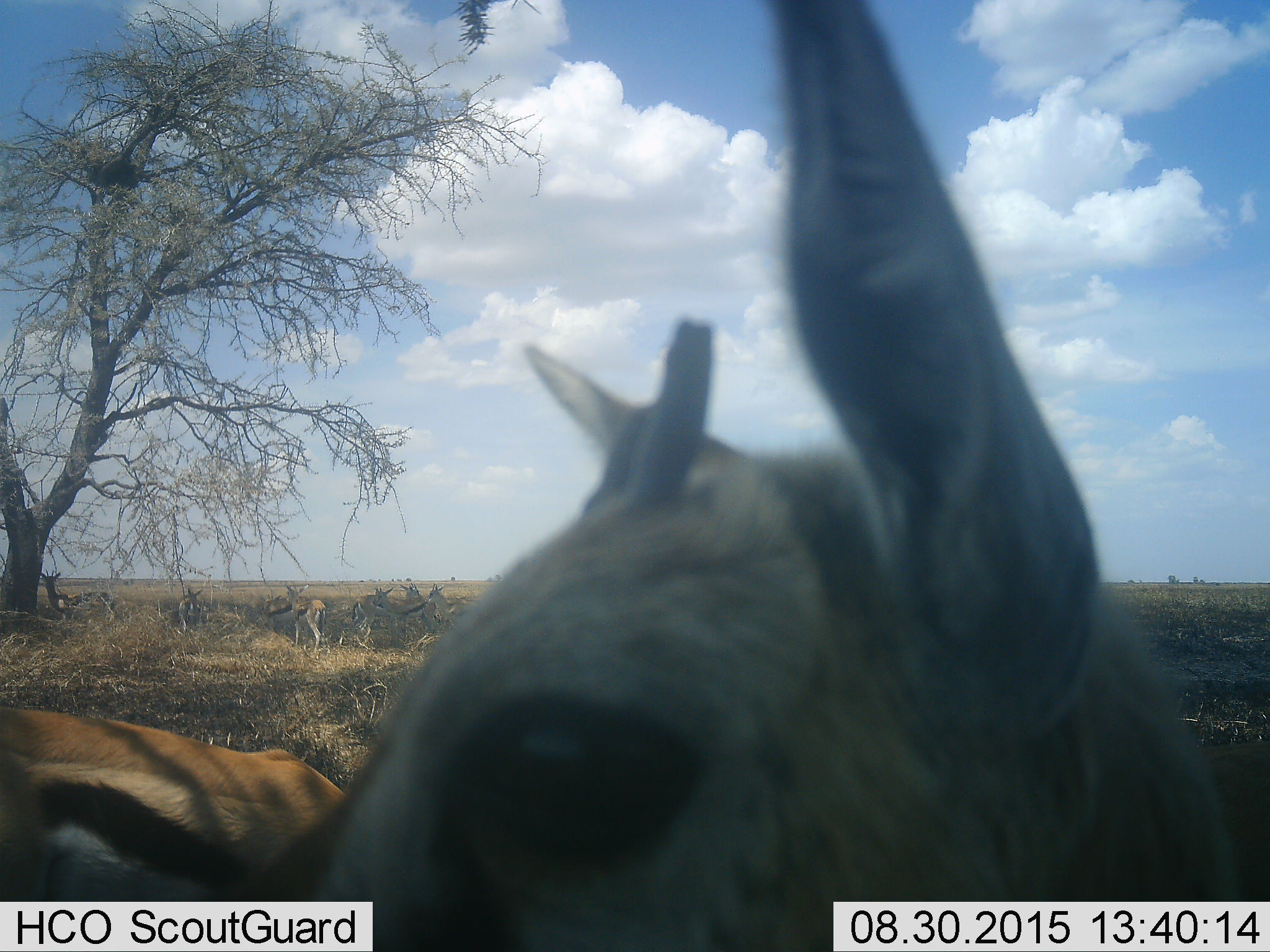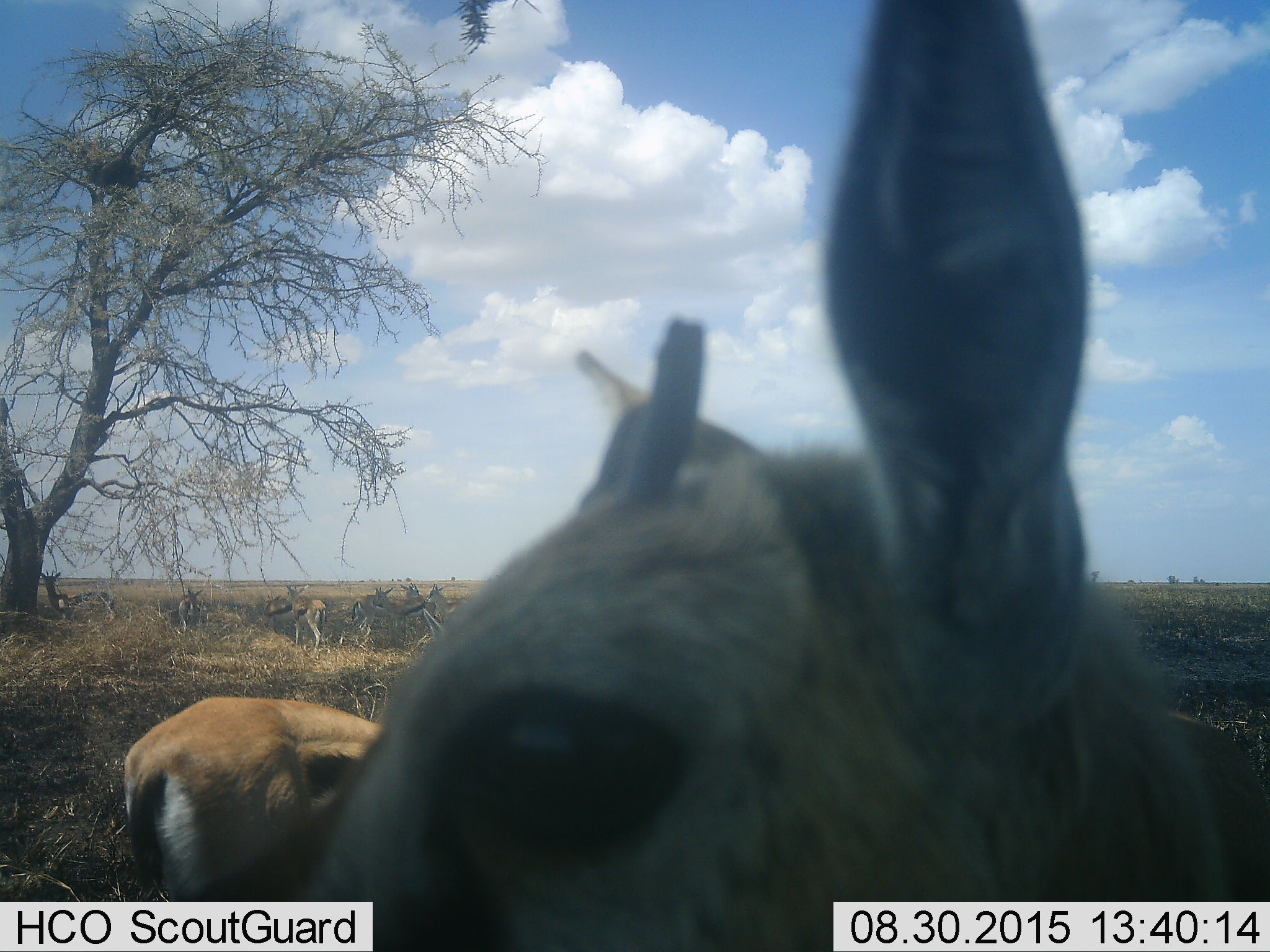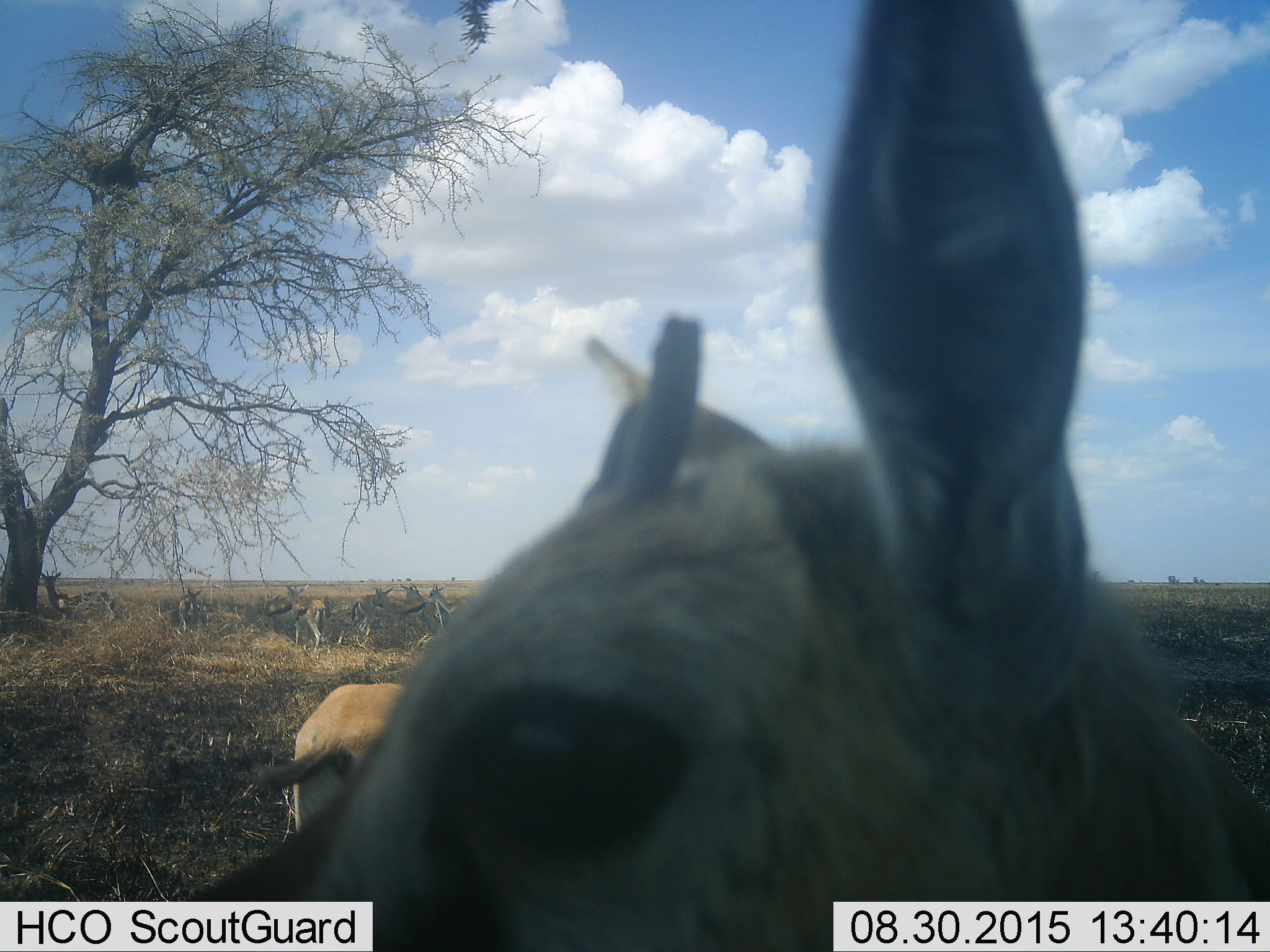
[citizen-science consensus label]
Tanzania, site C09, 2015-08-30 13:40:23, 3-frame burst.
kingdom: Animalia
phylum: Chordata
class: Mammalia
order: Artiodactyla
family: Bovidae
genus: Eudorcas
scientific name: Eudorcas thomsonii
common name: thomson's gazelle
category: gazellethomsons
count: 10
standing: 87%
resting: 13%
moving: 47%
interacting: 27%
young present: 13%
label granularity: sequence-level